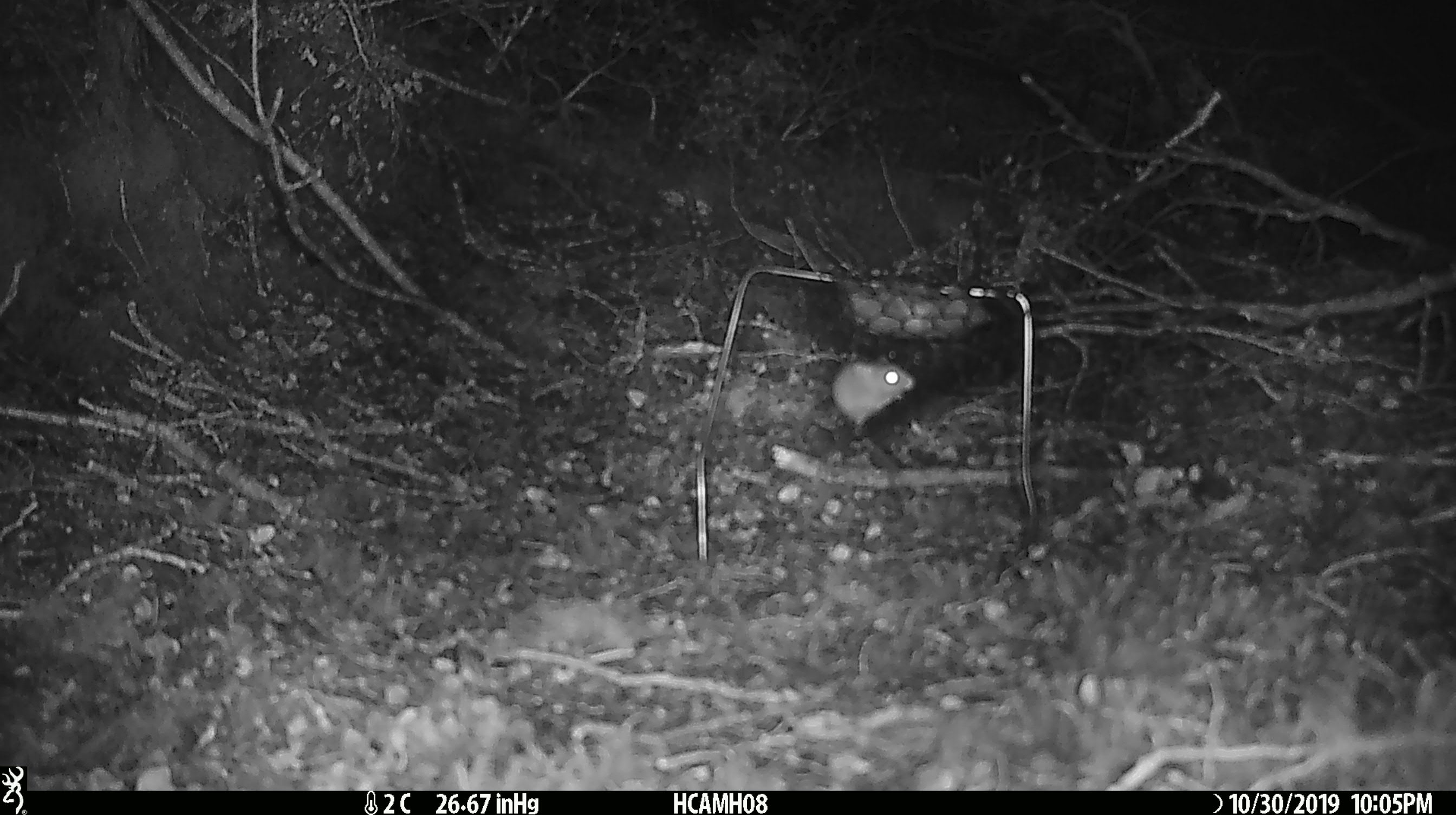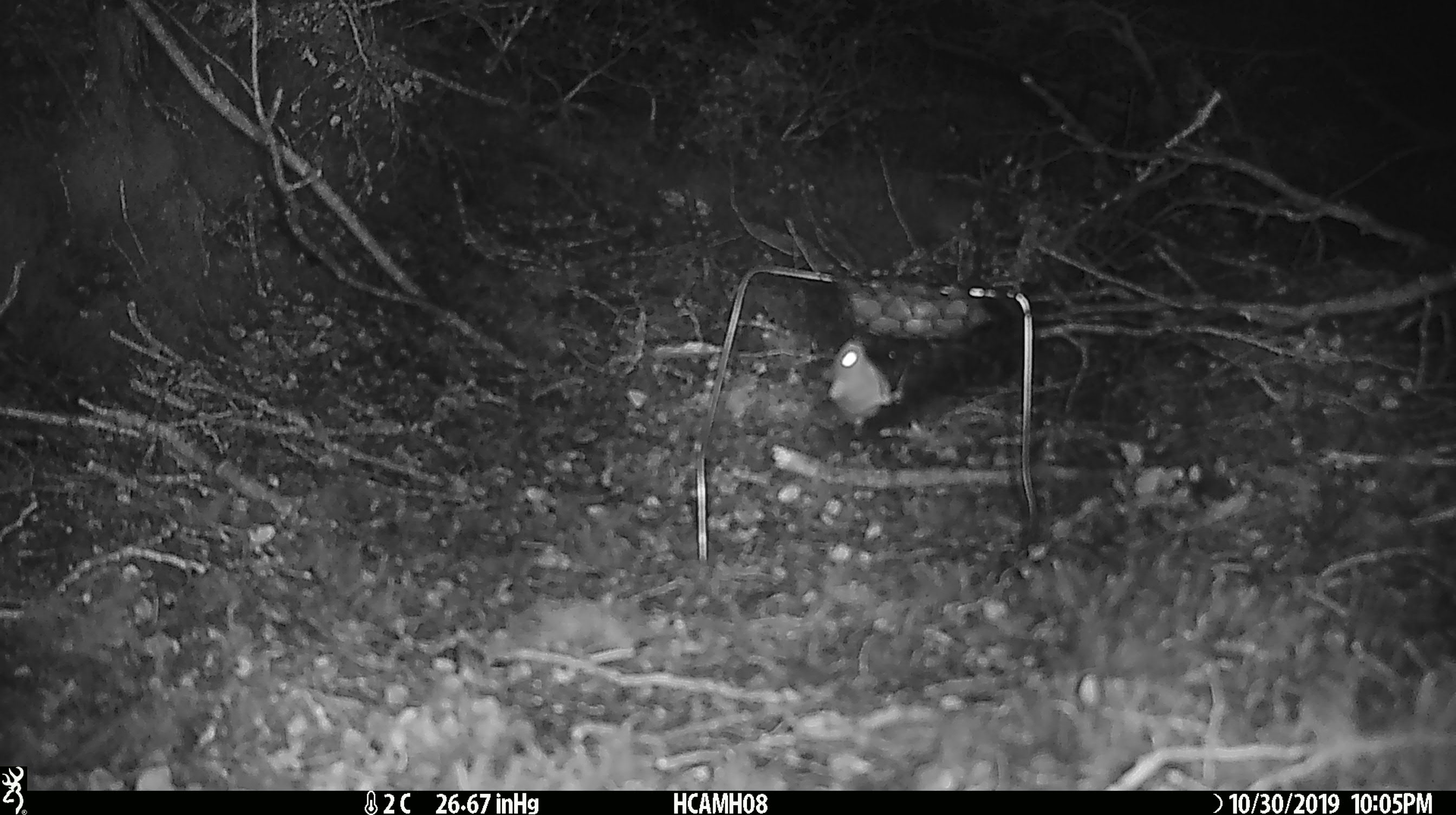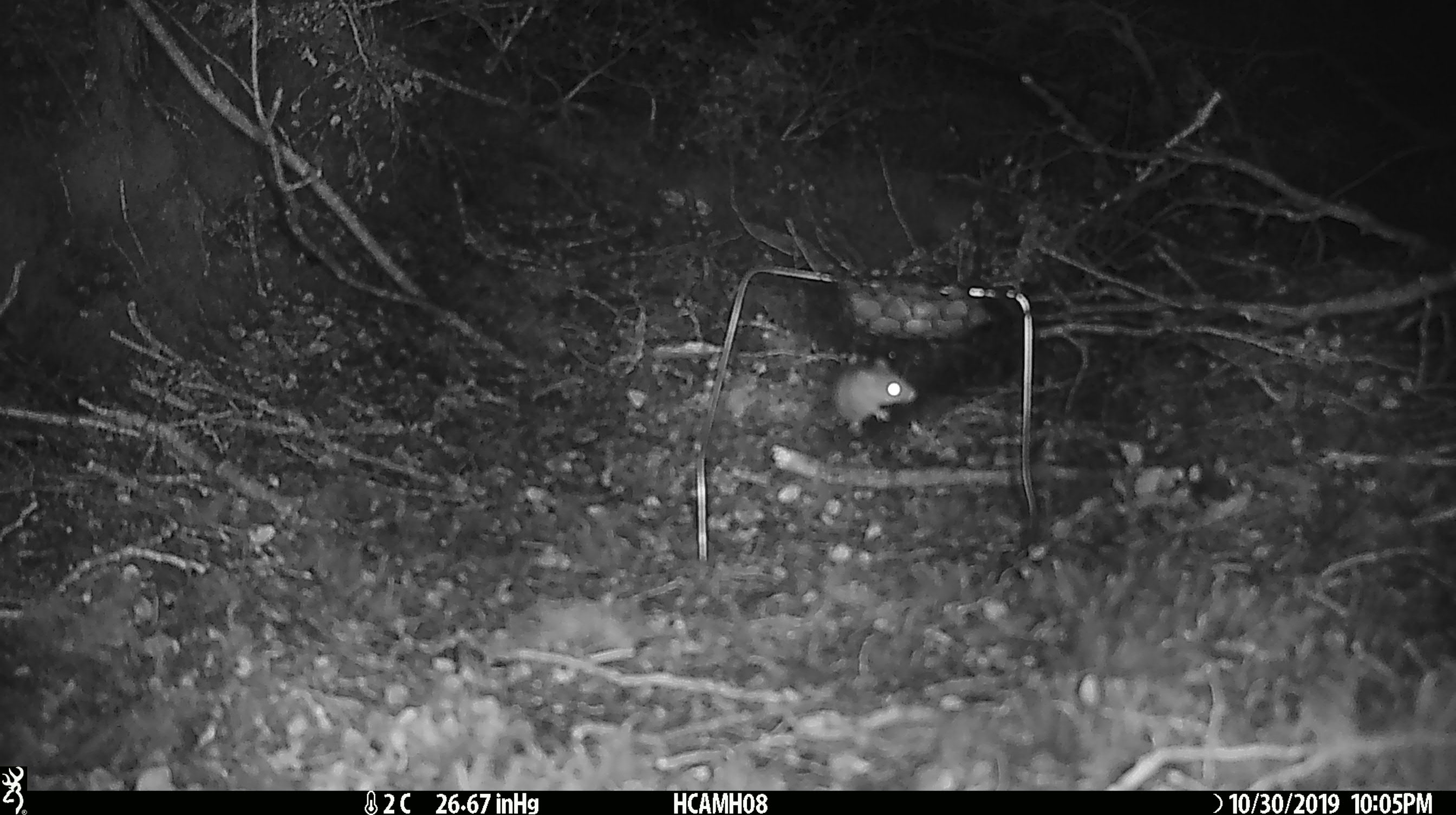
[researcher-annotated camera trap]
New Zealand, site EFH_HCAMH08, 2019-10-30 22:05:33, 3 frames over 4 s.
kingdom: Animalia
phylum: Chordata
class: Mammalia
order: Rodentia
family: Muridae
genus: Mus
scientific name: Mus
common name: mouse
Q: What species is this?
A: Mouse (Mus).